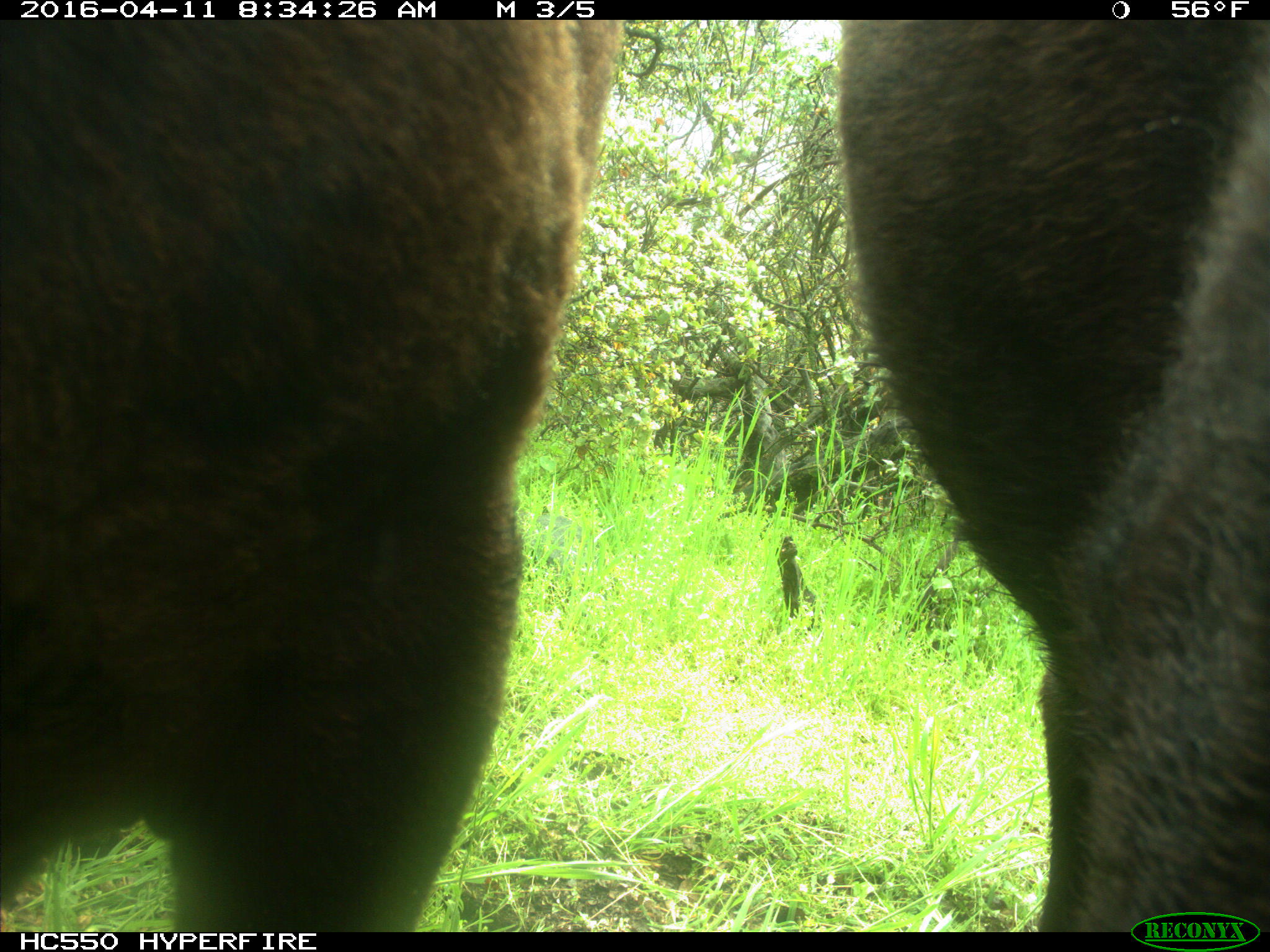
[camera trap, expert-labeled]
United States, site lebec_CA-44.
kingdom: Animalia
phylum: Chordata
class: Mammalia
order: Artiodactyla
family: Bovidae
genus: Bos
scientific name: Bos taurus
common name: domestic cow